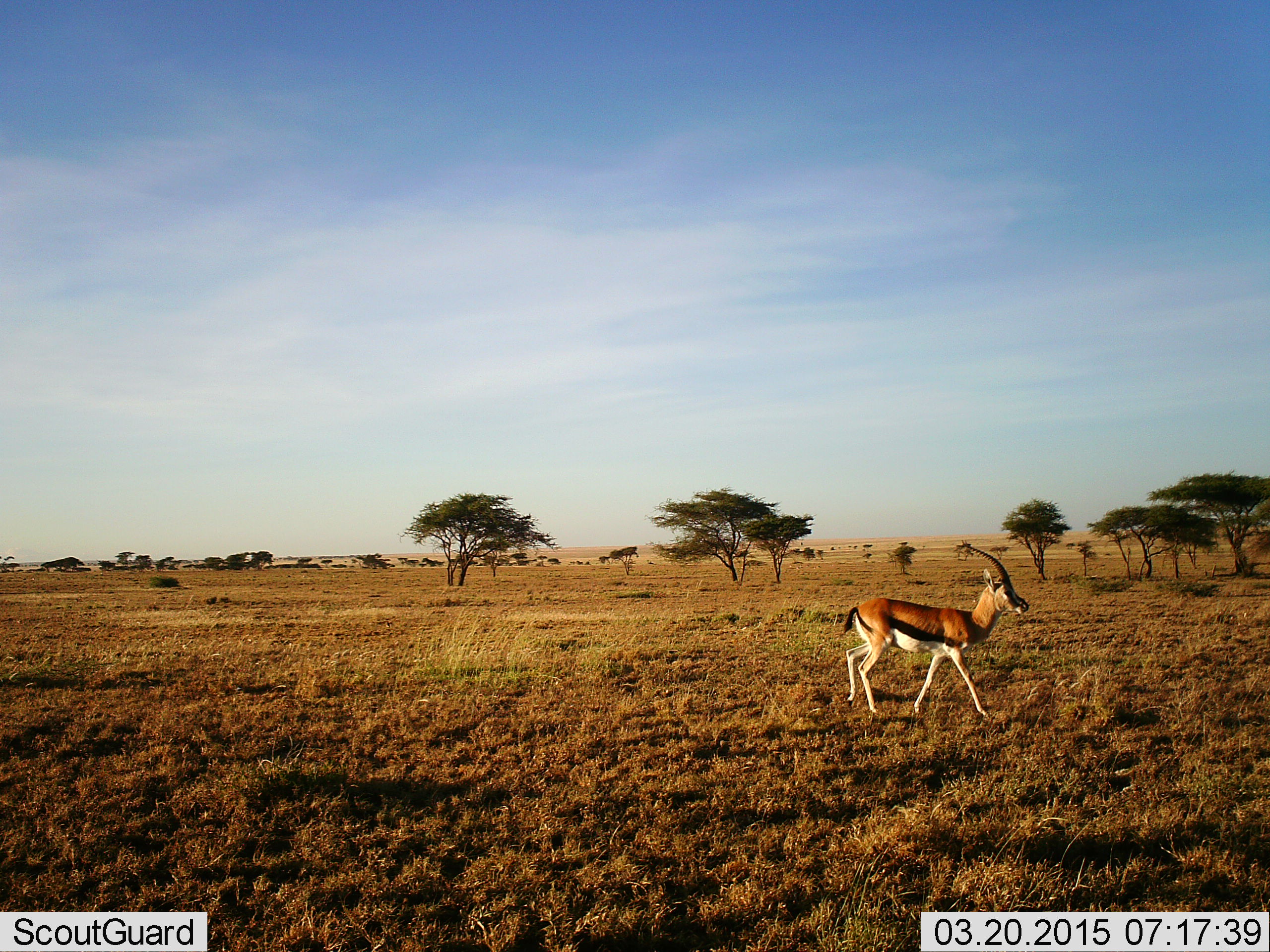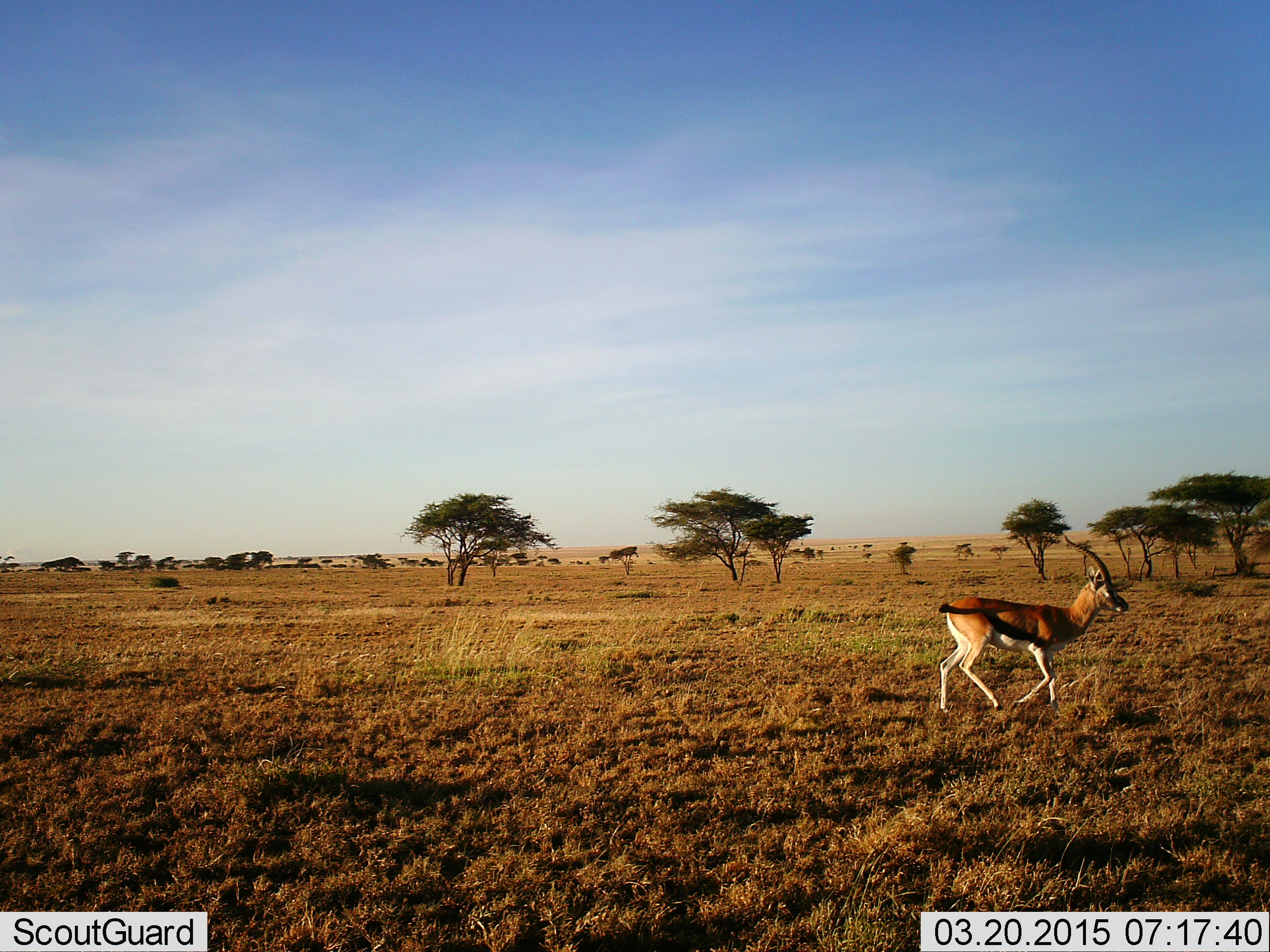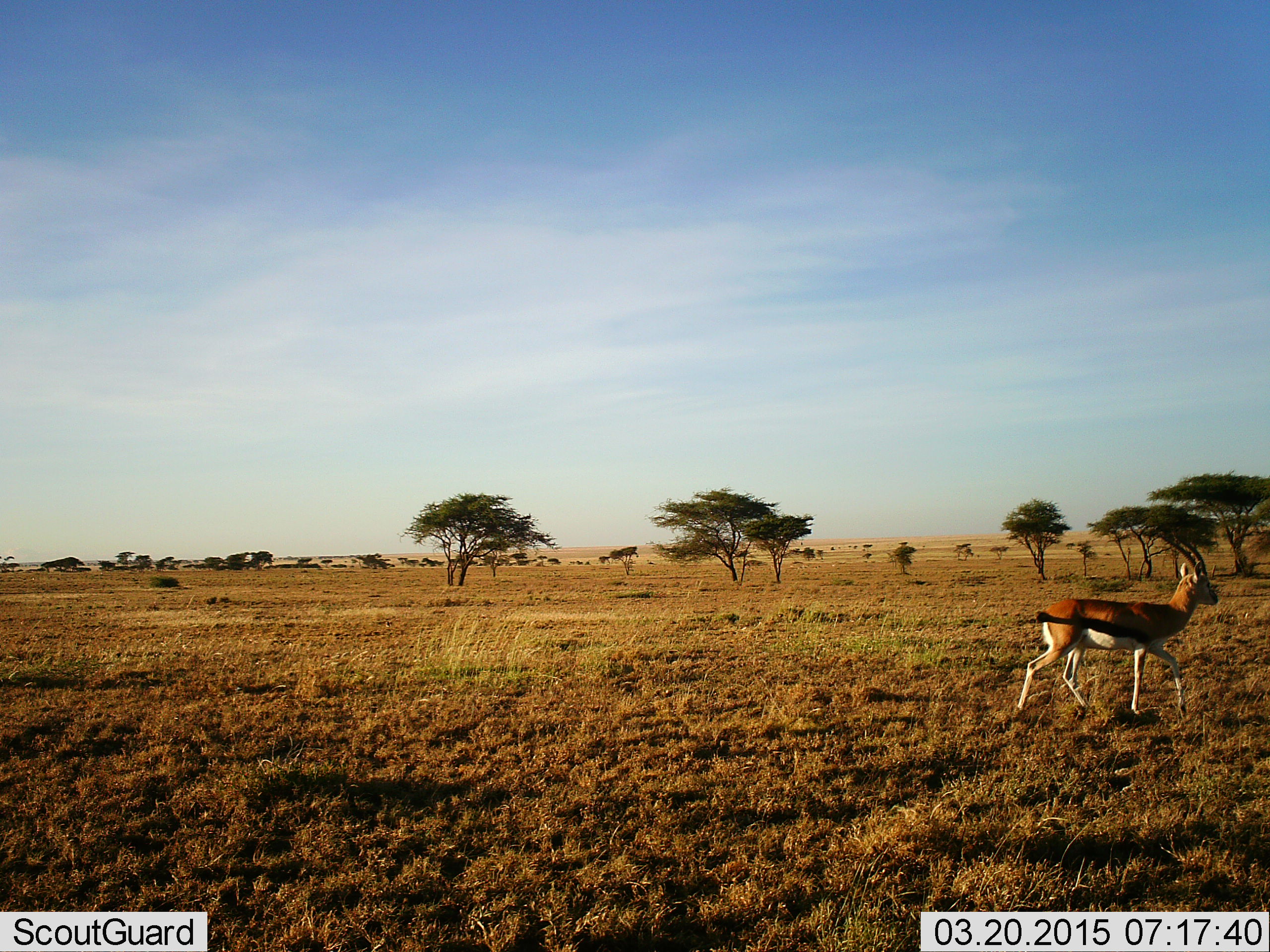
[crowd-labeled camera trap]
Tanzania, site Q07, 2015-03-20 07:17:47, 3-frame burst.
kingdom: Animalia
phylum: Chordata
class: Mammalia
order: Artiodactyla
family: Bovidae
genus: Eudorcas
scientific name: Eudorcas thomsonii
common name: thomson's gazelle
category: gazellethomsons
Gazellethomsons (thomson's gazelle) (Eudorcas thomsonii), count 1. Behavior (volunteer vote fractions): standing 0%, resting 0%, moving 100%, interacting 0%. Young present (vote fraction): 0%. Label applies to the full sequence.